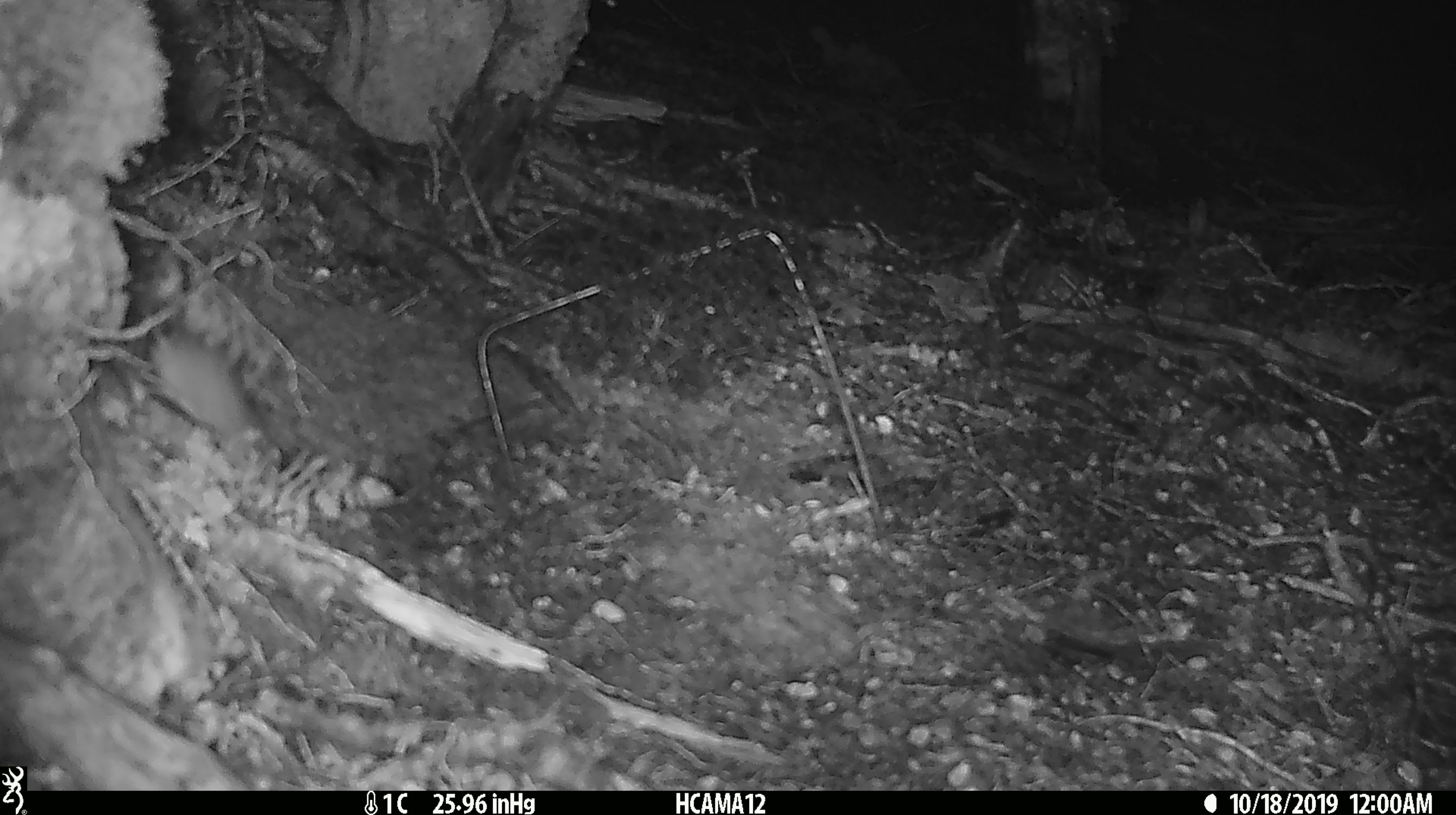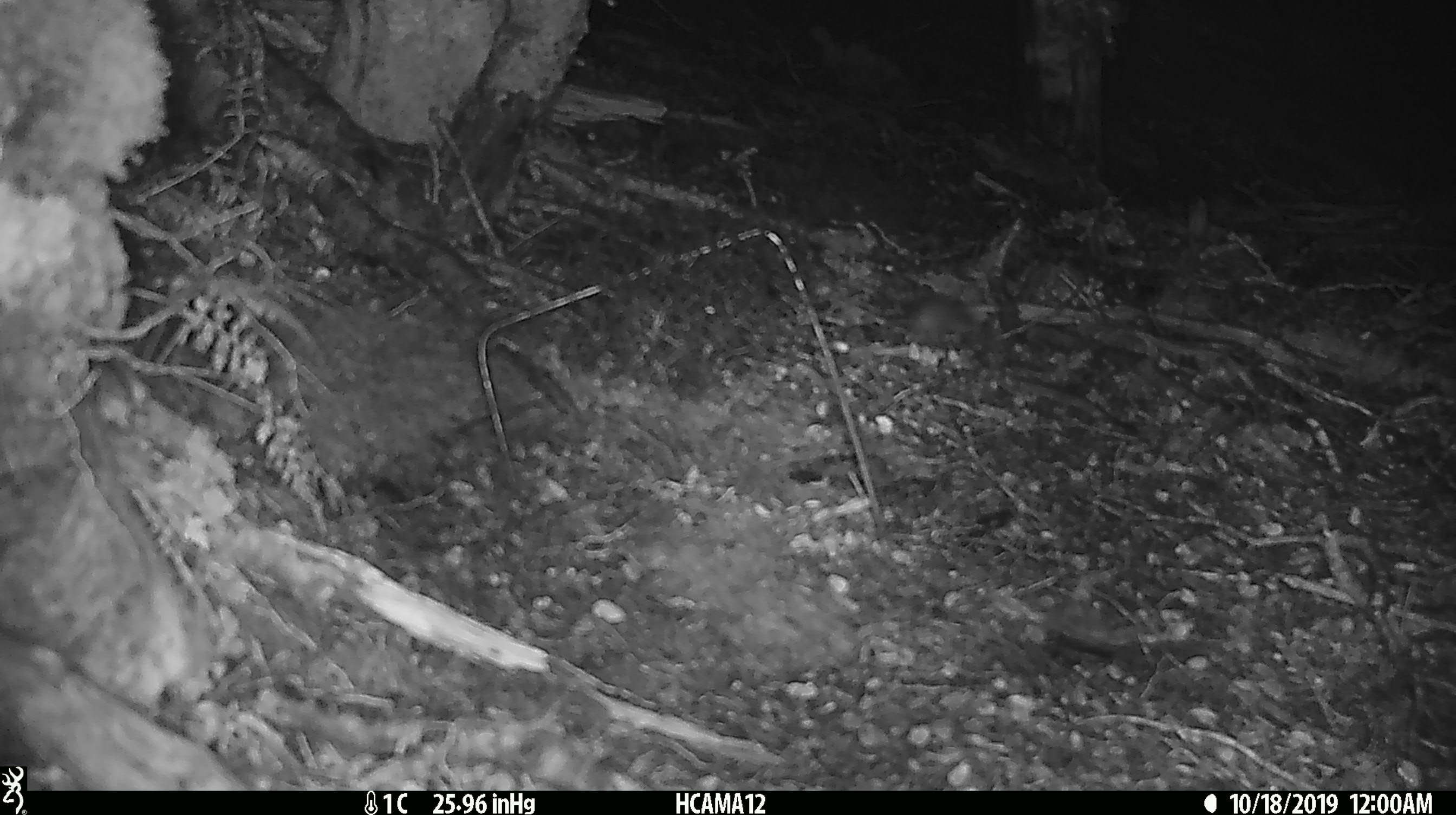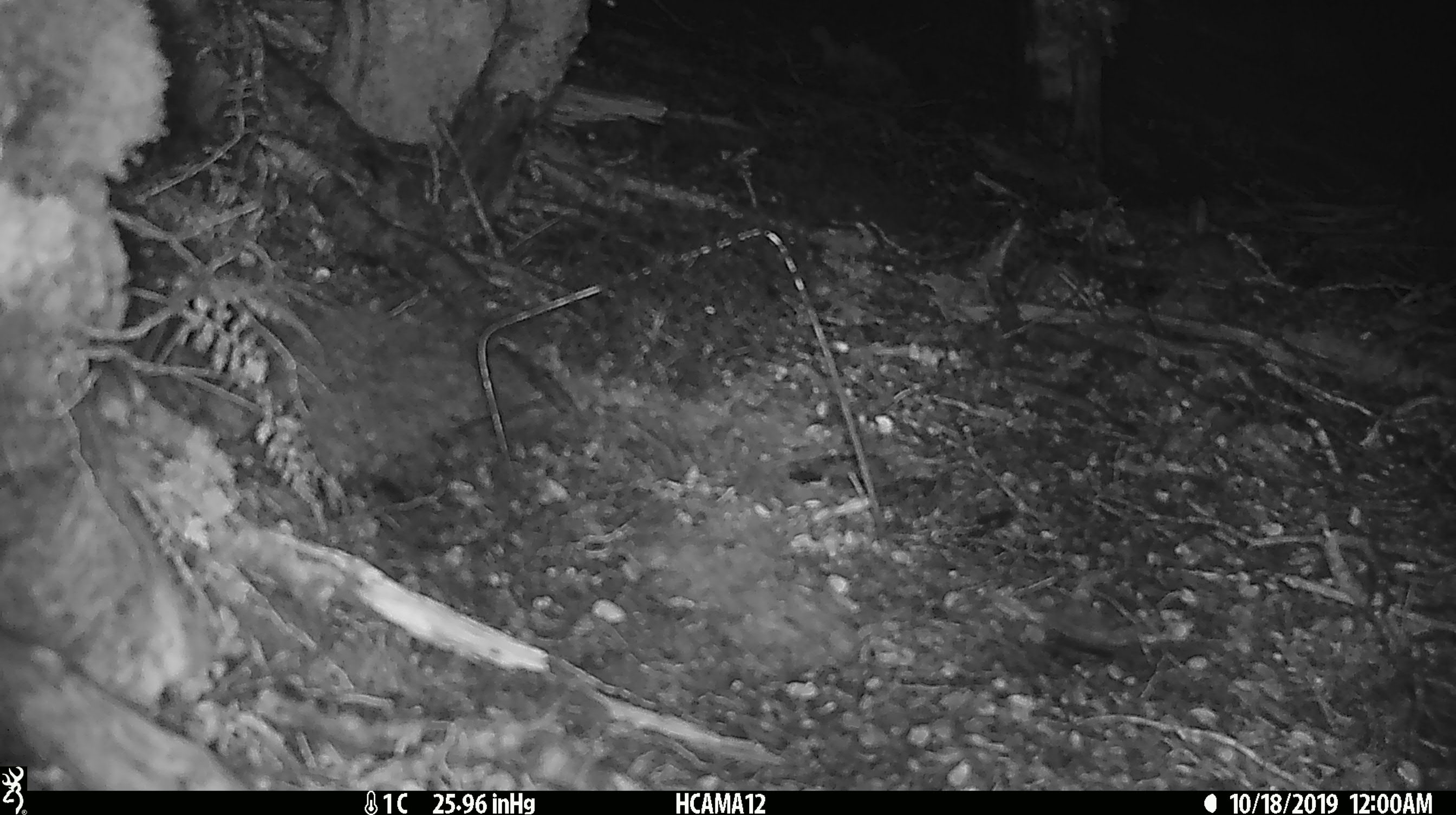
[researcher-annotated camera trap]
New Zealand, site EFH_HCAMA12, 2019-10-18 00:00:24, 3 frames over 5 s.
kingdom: Animalia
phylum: Chordata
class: Mammalia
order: Rodentia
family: Muridae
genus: Mus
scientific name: Mus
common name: mouse